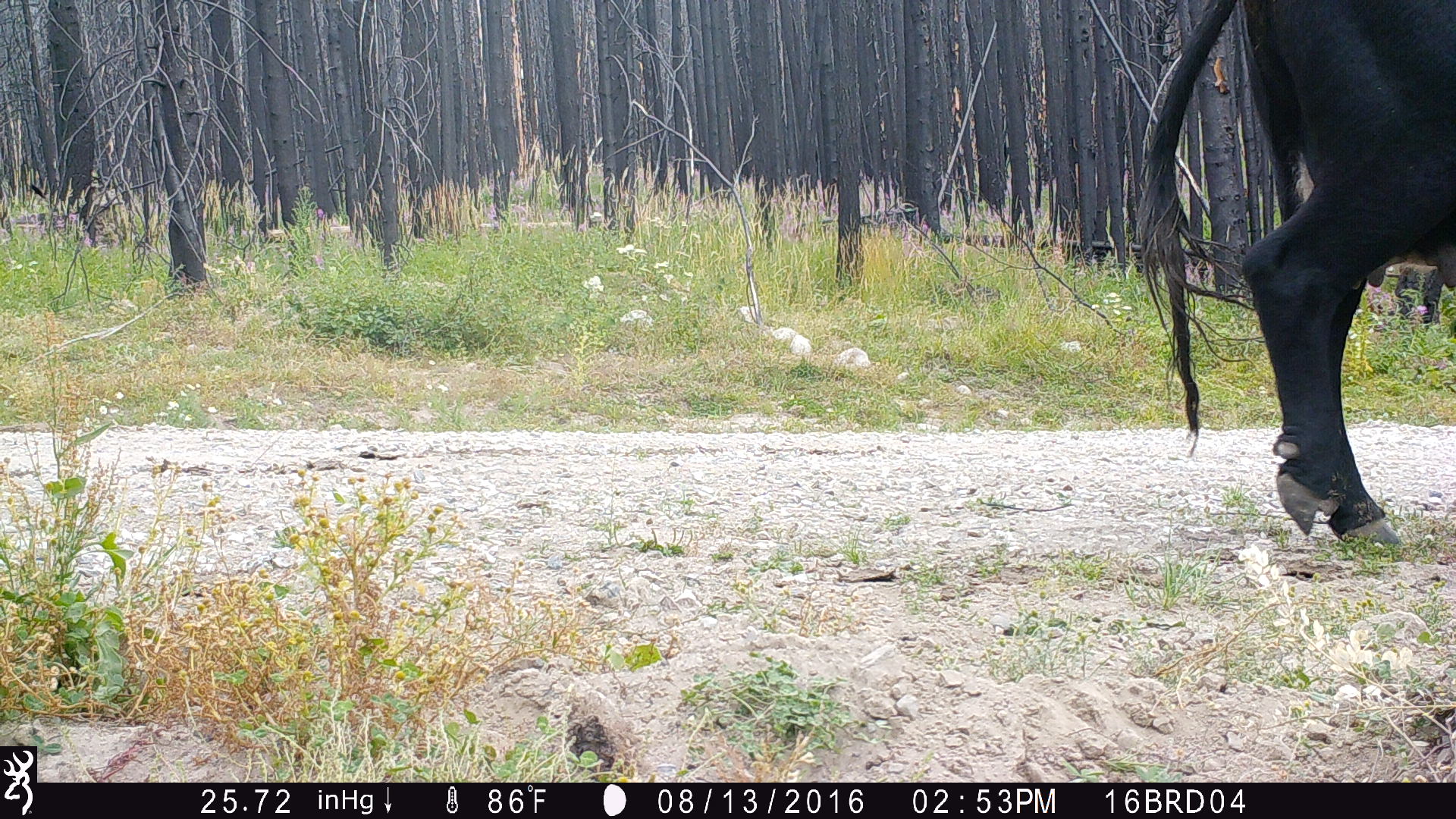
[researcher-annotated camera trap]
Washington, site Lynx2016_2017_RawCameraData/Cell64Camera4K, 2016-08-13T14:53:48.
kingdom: Animalia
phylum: Chordata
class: Mammalia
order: Artiodactyla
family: Bovidae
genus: Bos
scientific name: Bos taurus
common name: domestic cattle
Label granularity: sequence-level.